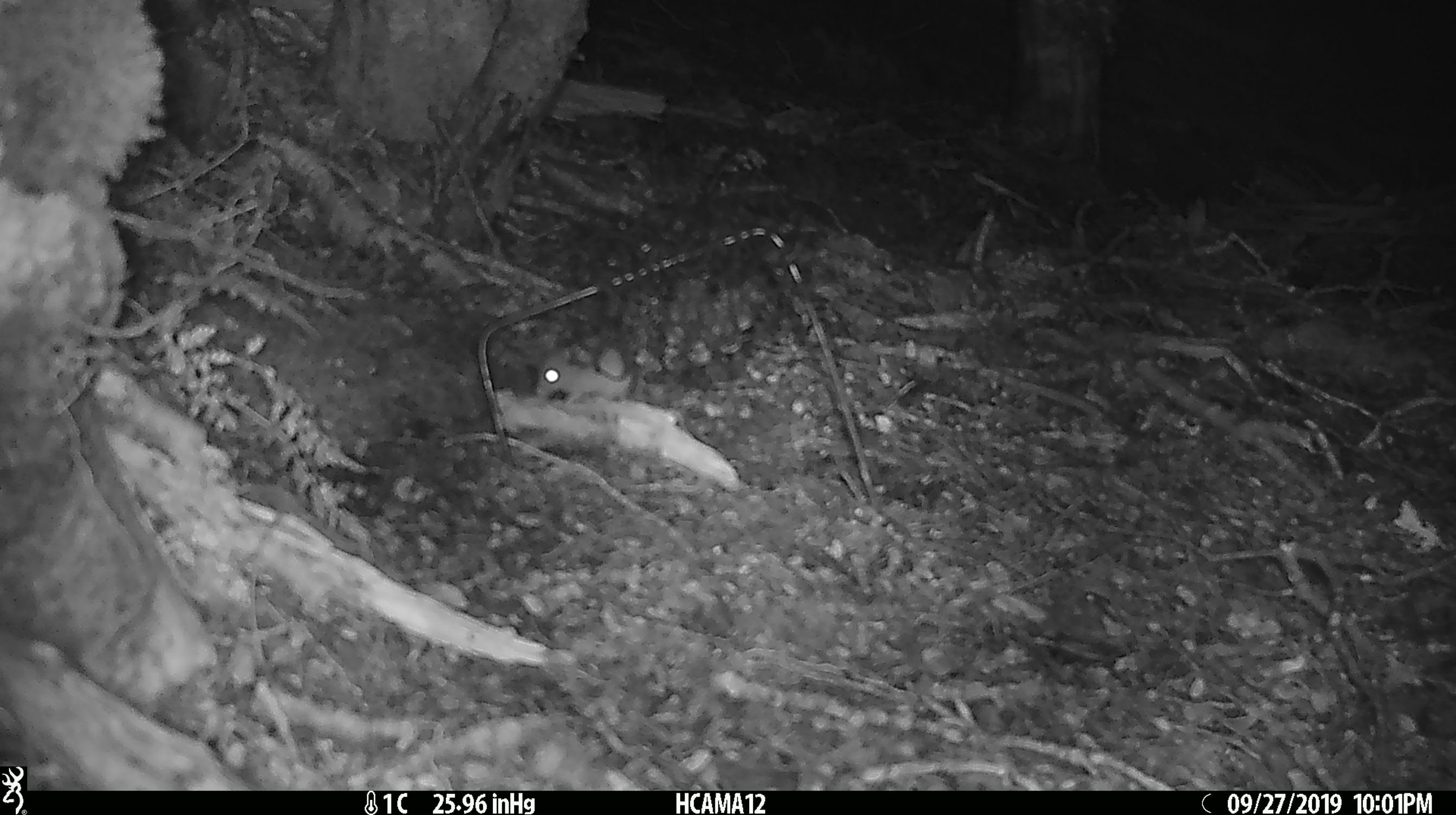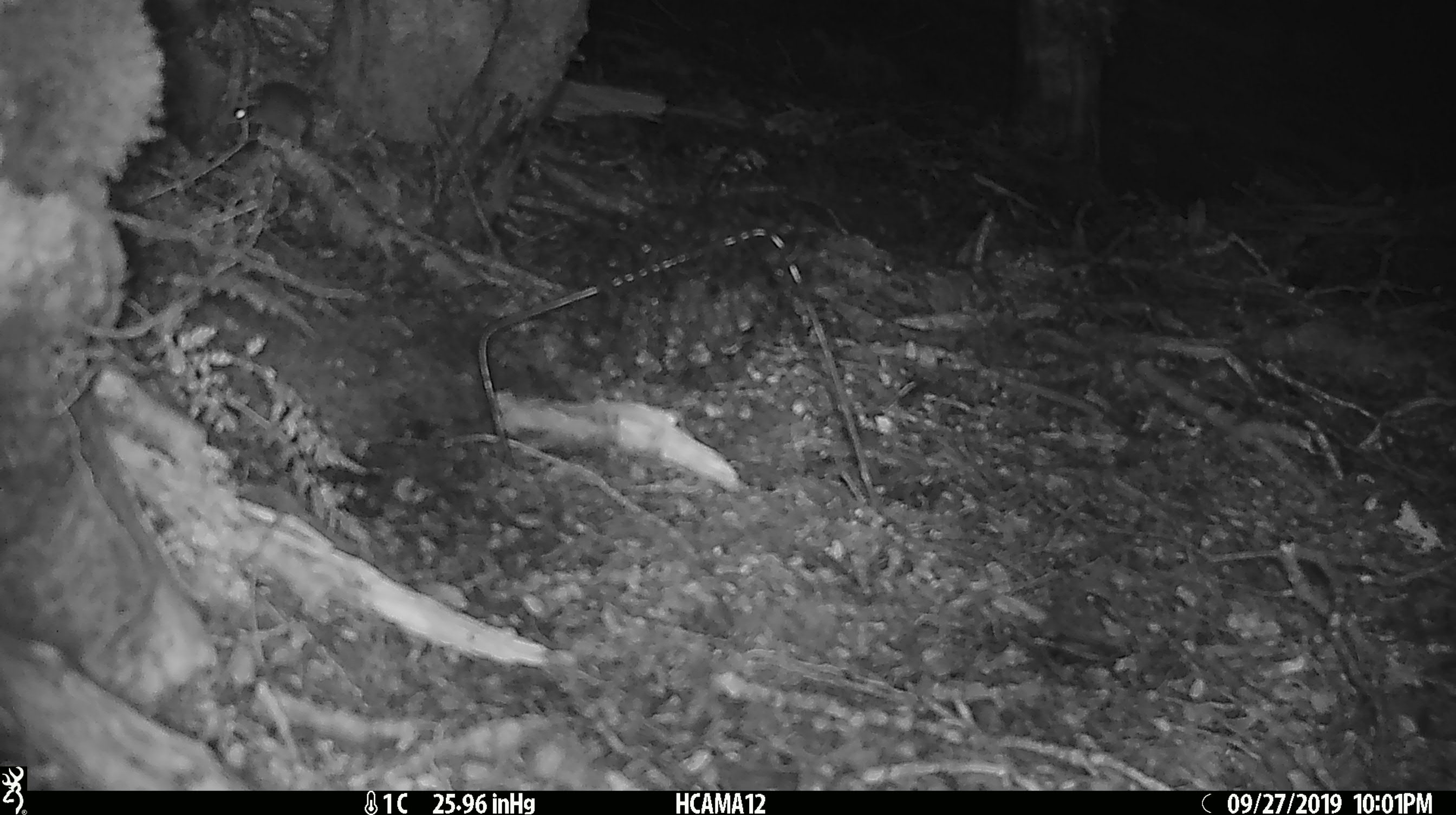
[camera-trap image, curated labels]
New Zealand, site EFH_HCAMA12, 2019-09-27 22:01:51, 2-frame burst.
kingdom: Animalia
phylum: Chordata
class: Mammalia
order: Rodentia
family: Muridae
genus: Mus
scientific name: Mus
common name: mouse